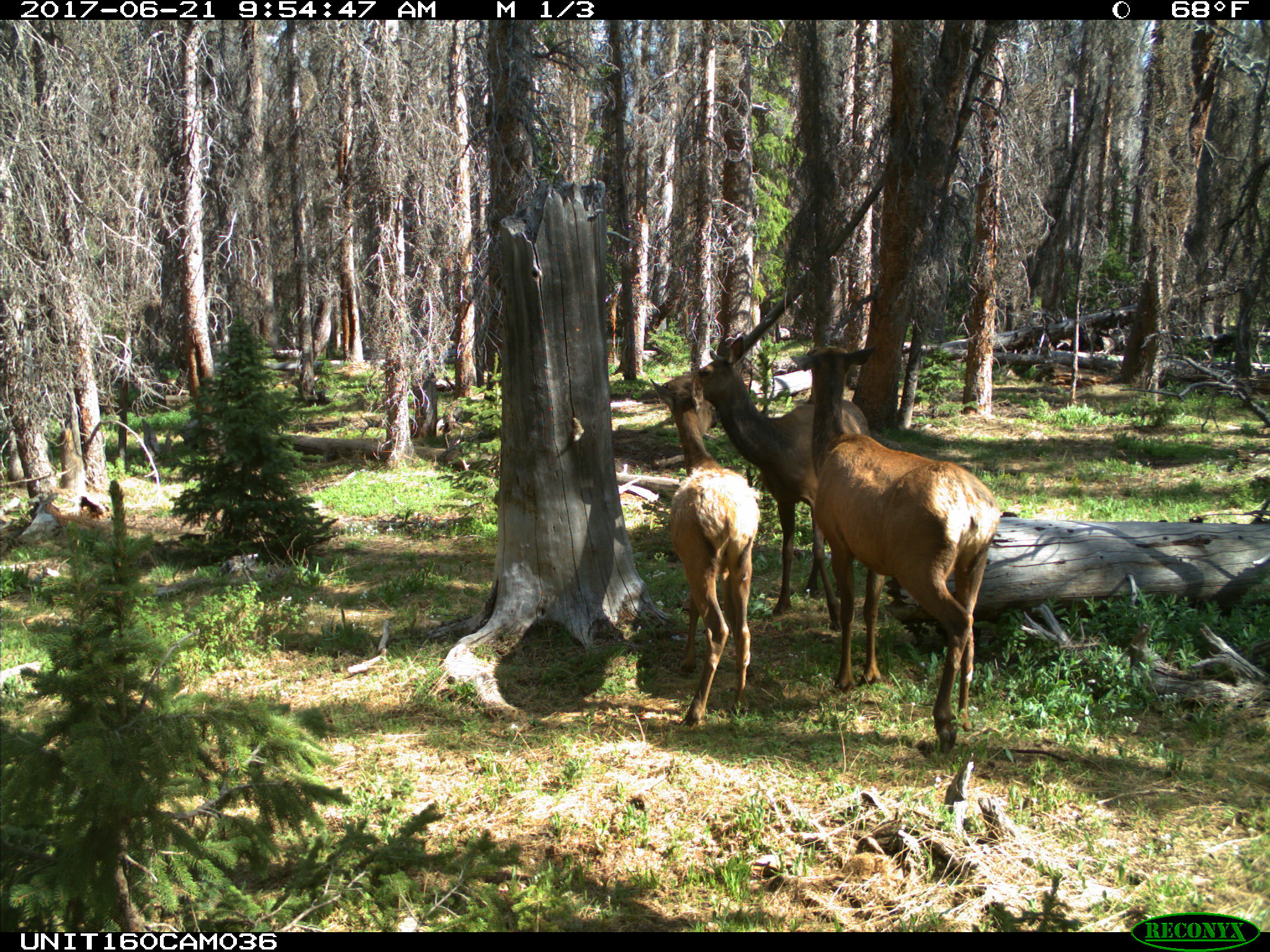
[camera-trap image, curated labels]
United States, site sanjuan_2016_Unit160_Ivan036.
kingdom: Animalia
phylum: Chordata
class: Mammalia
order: Artiodactyla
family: Cervidae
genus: Cervus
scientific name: Cervus elaphus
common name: red deer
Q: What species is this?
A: Cervus elaphus (red deer).